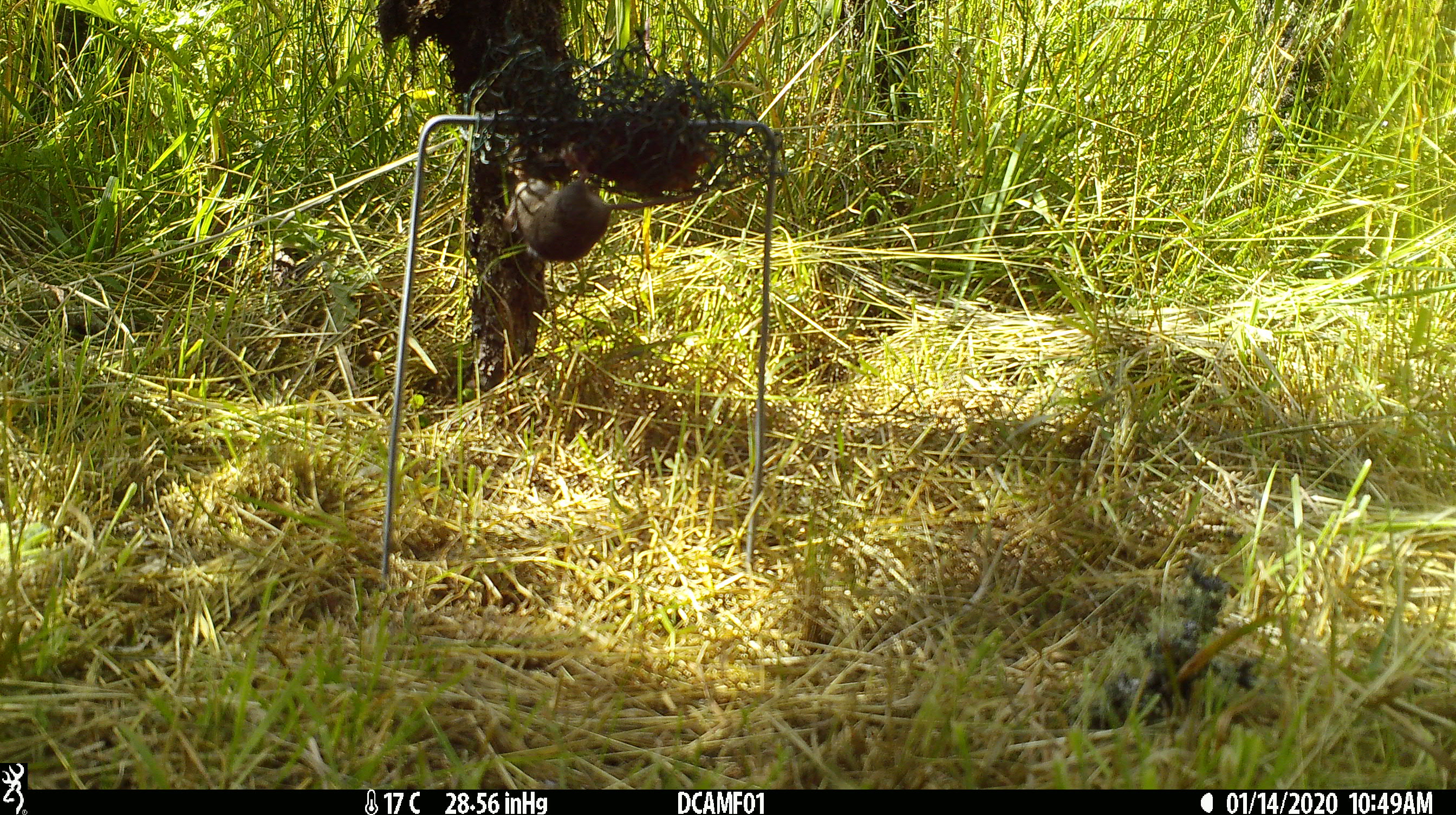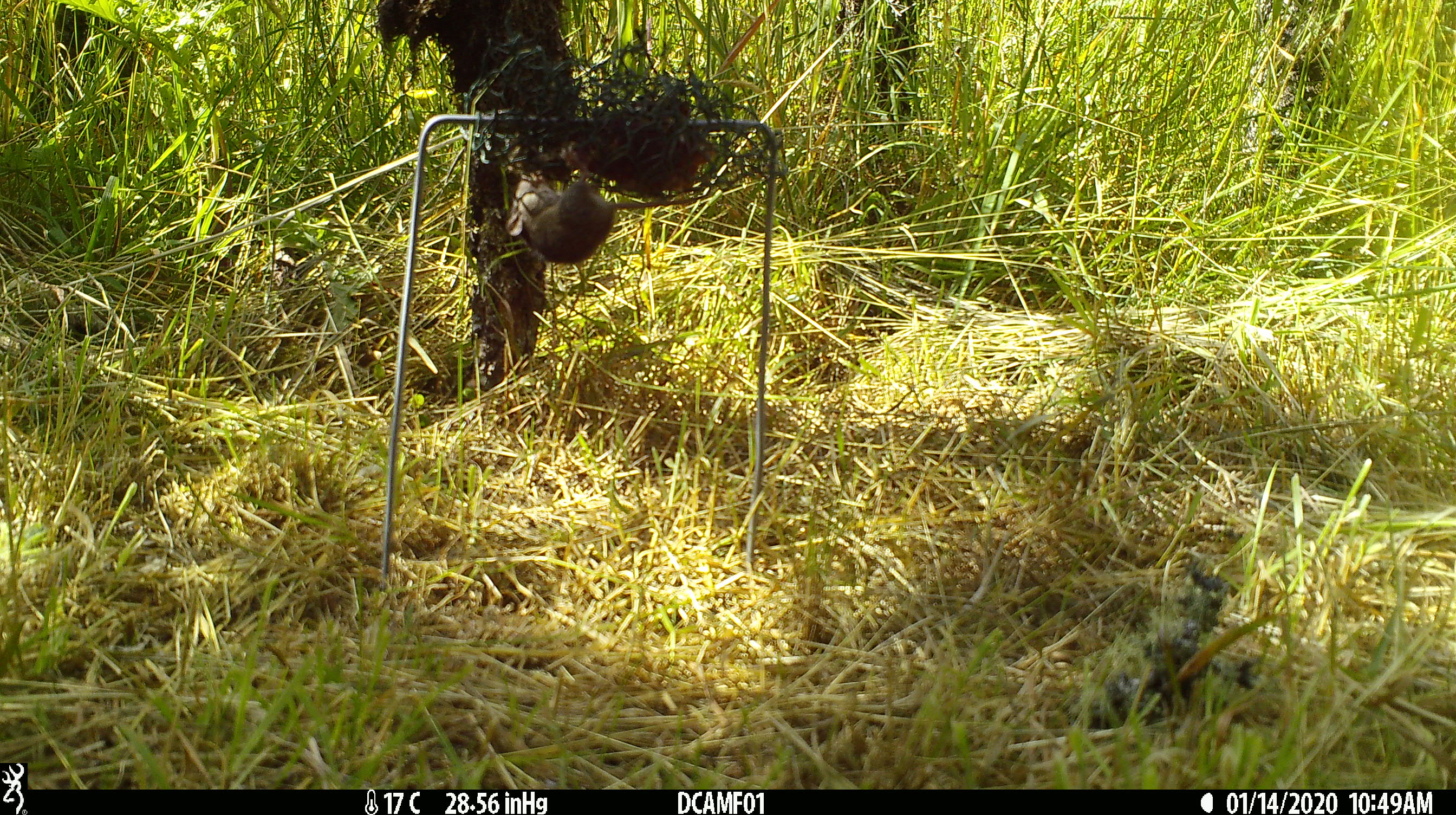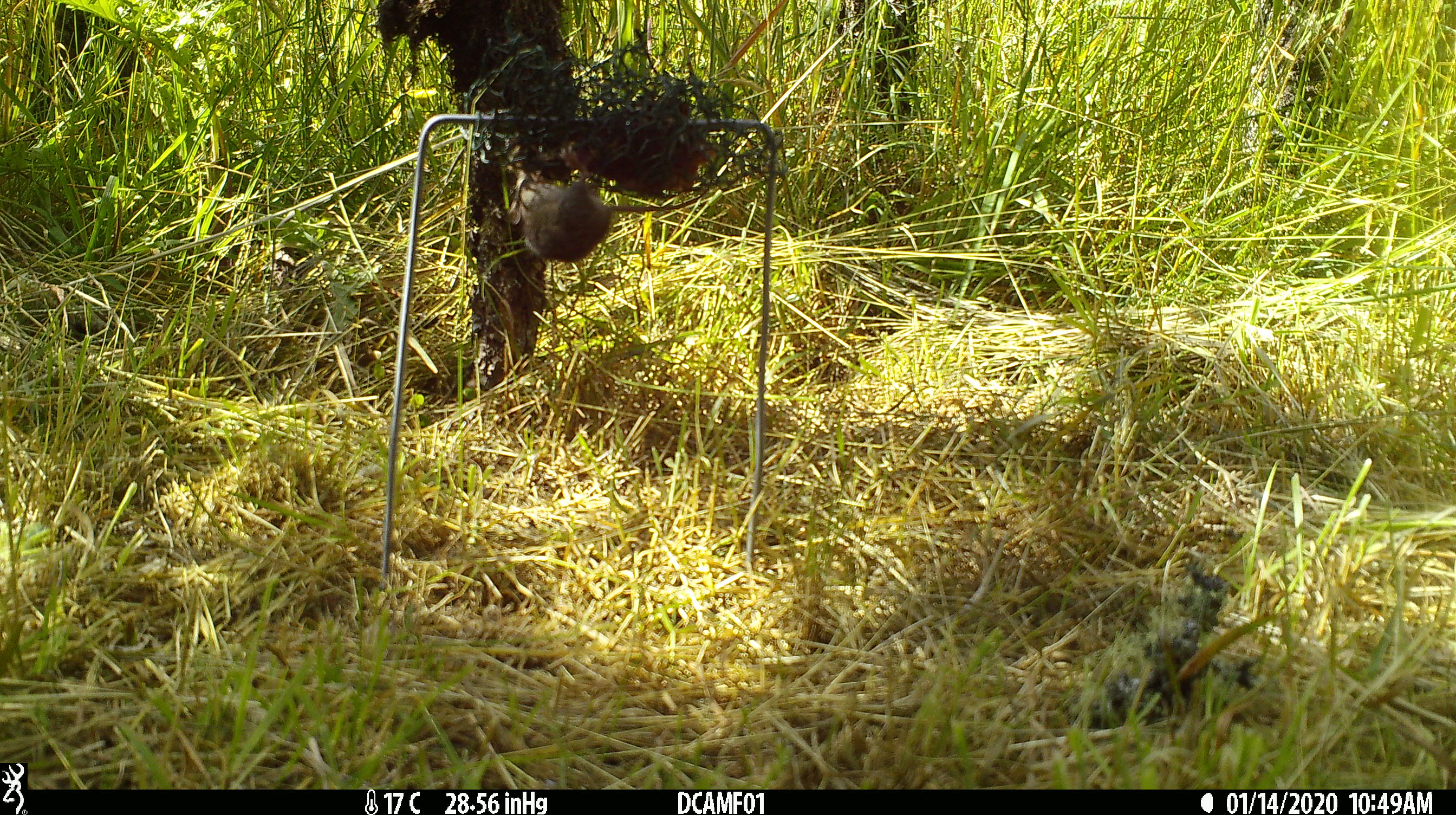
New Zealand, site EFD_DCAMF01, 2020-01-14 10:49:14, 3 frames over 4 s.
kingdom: Animalia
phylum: Chordata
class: Mammalia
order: Rodentia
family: Muridae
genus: Mus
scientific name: Mus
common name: mouse